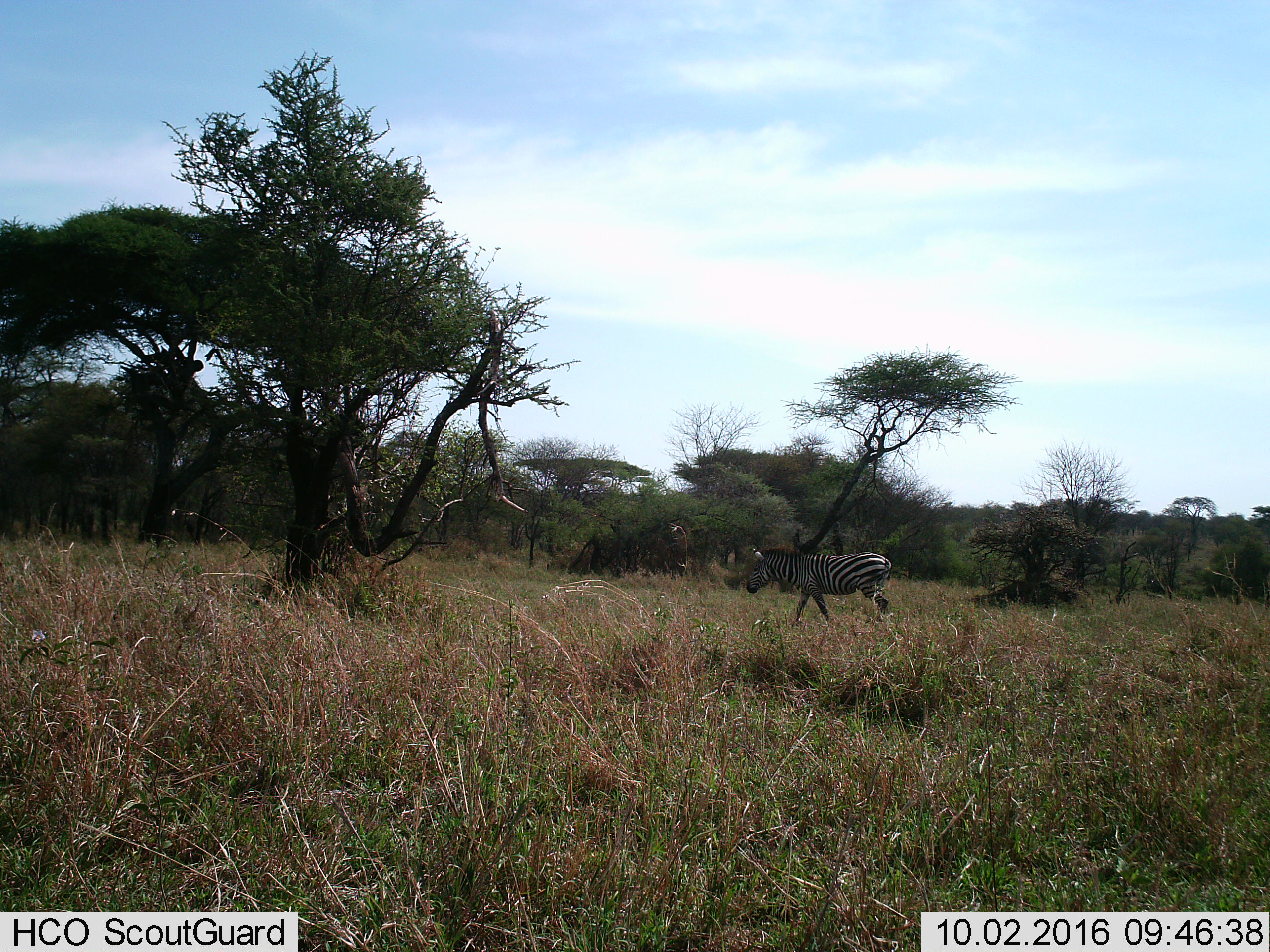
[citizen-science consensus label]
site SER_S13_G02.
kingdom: Animalia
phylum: Chordata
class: Mammalia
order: Perissodactyla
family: Equidae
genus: Equus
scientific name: Equus quagga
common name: plains zebra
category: zebraplains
Zebraplains (plains zebra) (Equus quagga), count 1. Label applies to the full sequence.